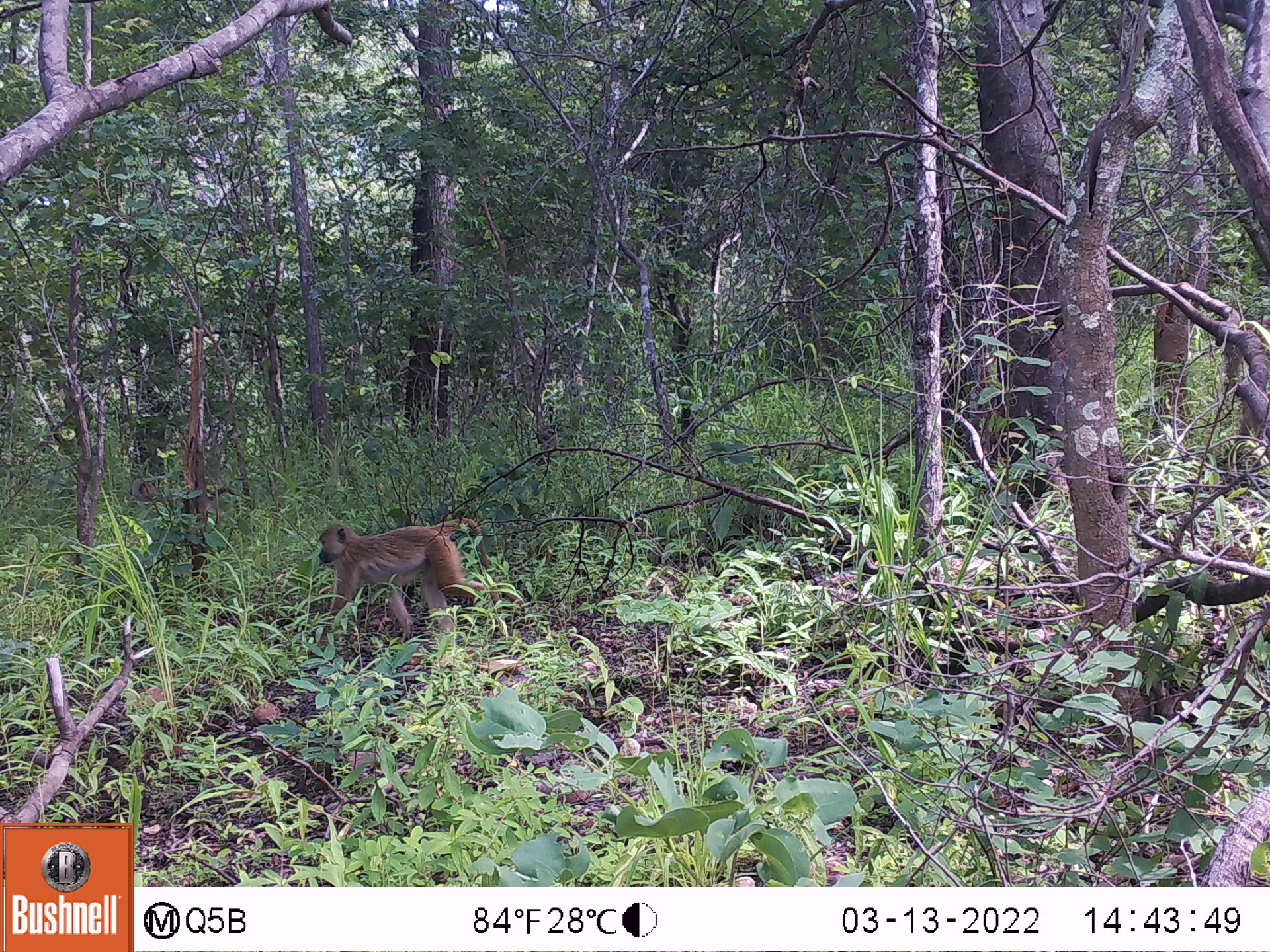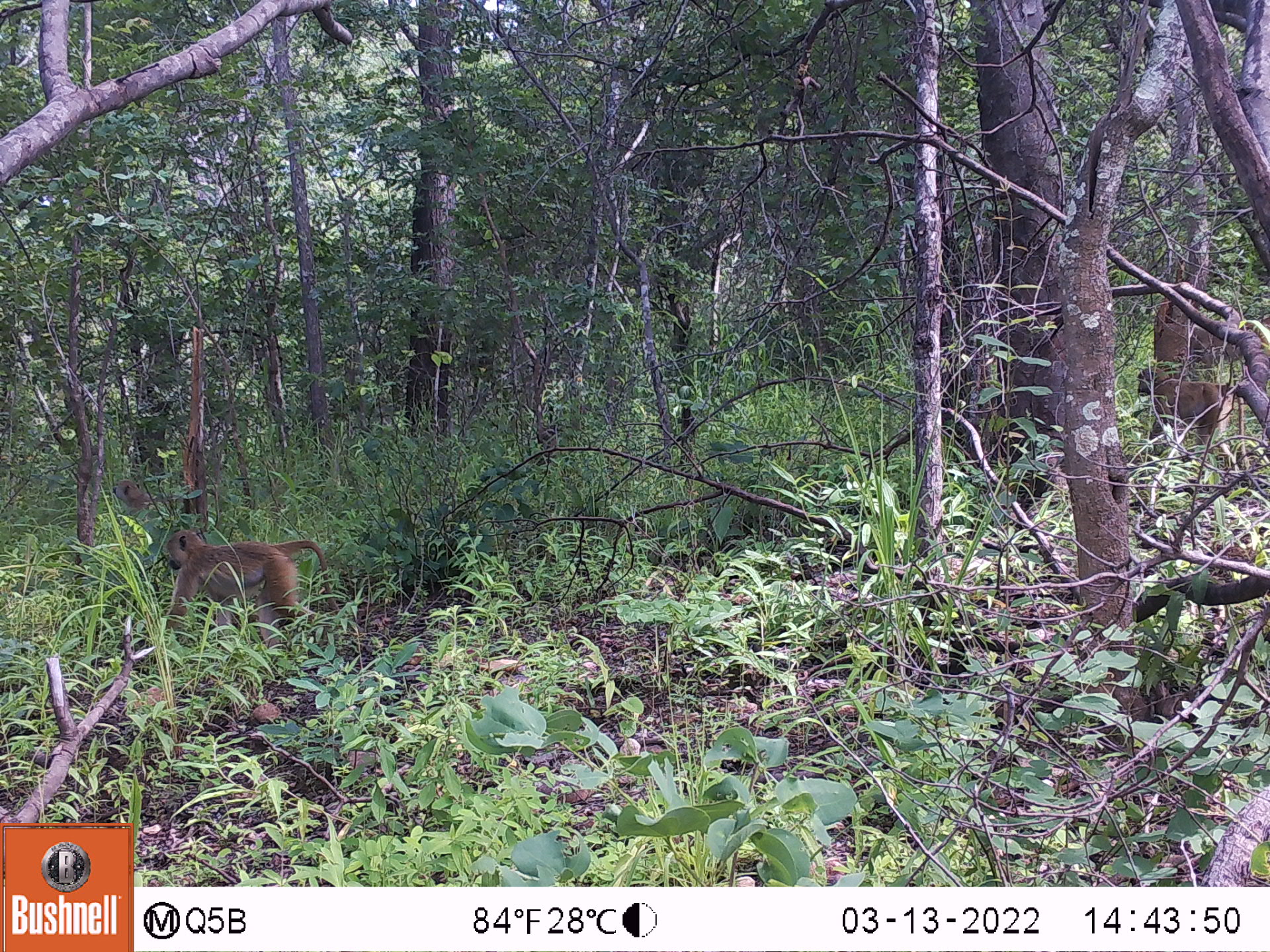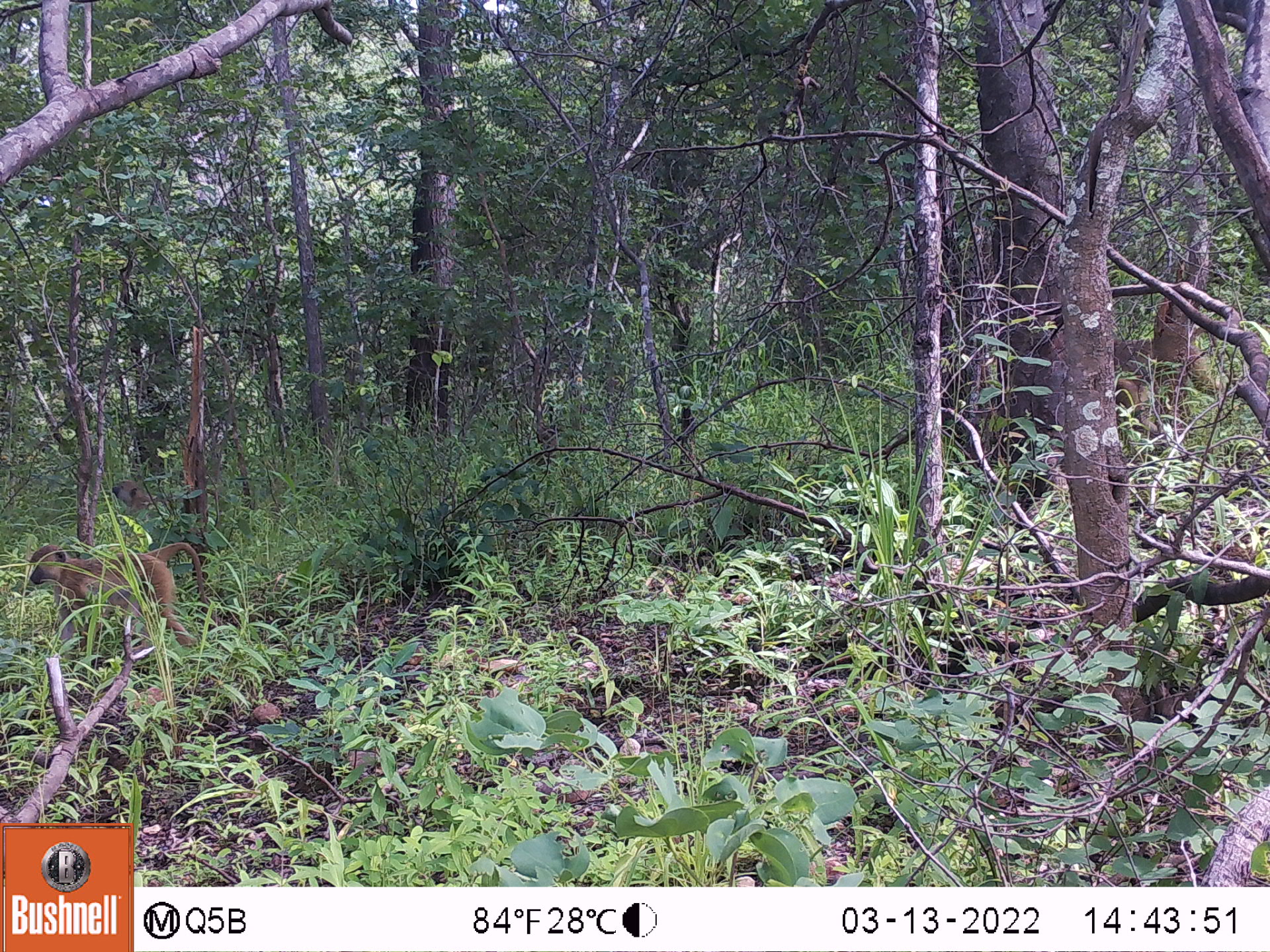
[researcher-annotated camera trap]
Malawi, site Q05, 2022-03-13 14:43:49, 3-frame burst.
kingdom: Animalia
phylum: Chordata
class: Mammalia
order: Primates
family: Cercopithecidae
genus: Papio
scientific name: Papio cynocephalus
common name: yellow baboon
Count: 3.